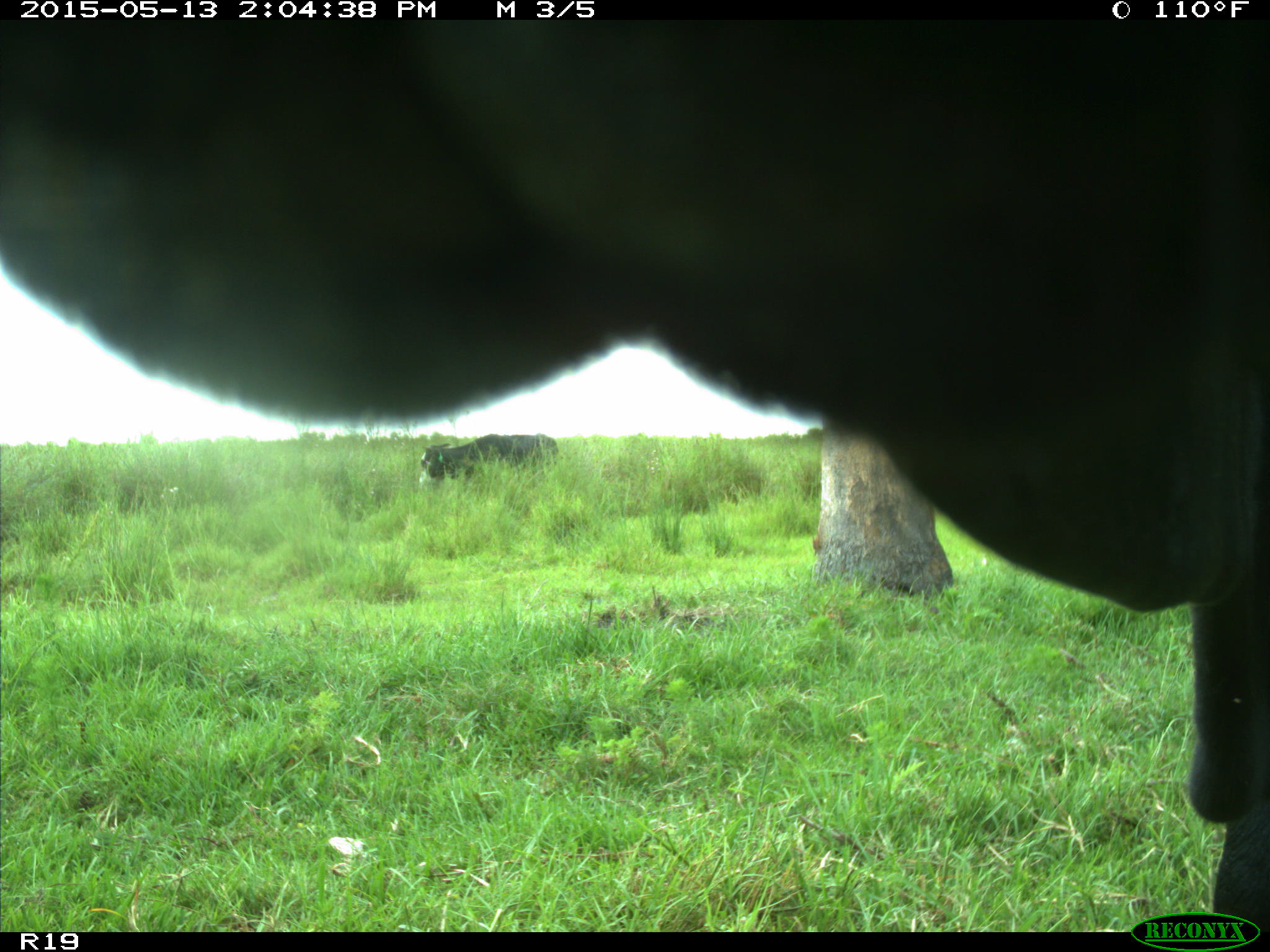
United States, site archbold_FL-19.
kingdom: Animalia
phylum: Chordata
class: Mammalia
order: Artiodactyla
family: Bovidae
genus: Bos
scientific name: Bos taurus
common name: domestic cow